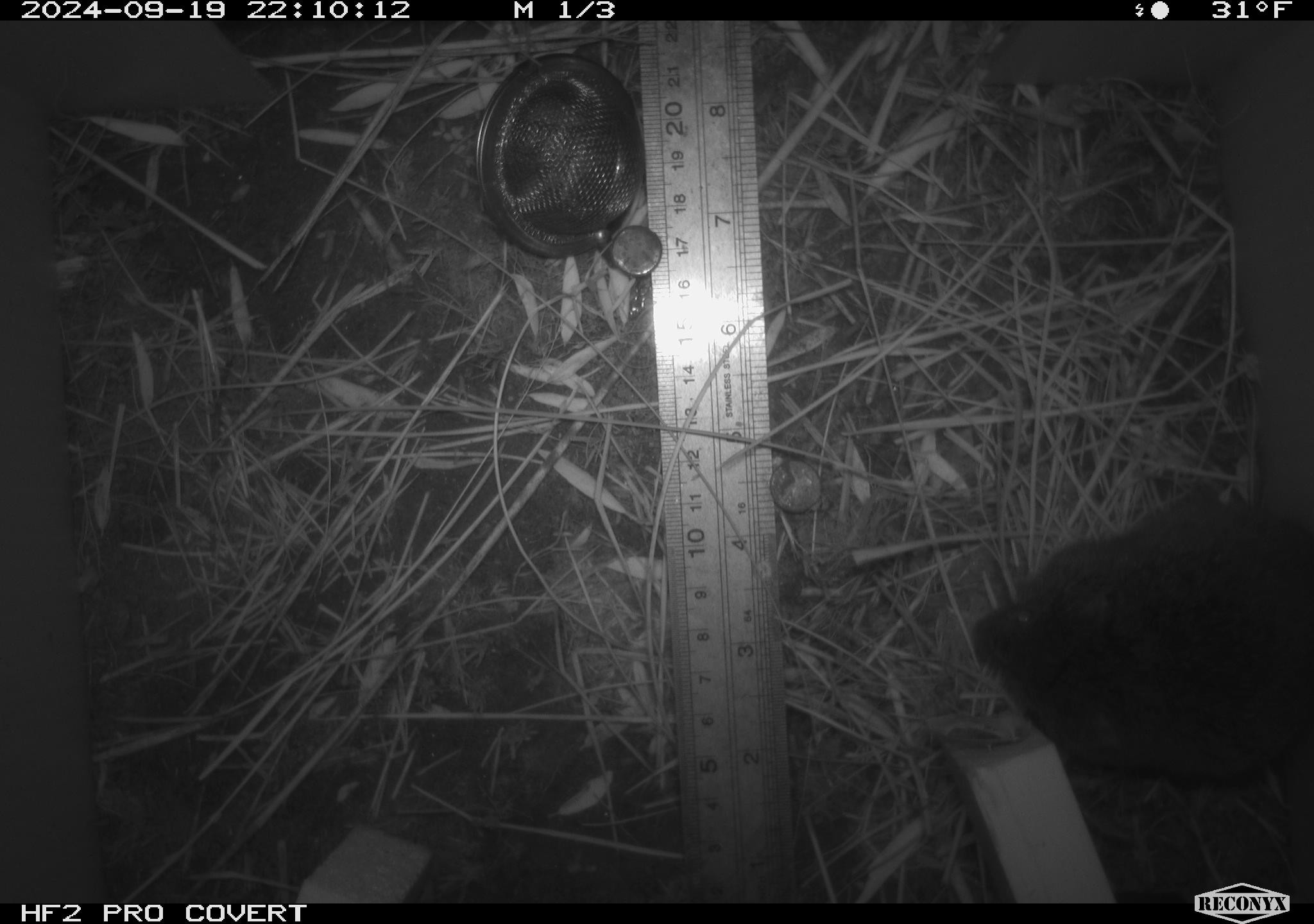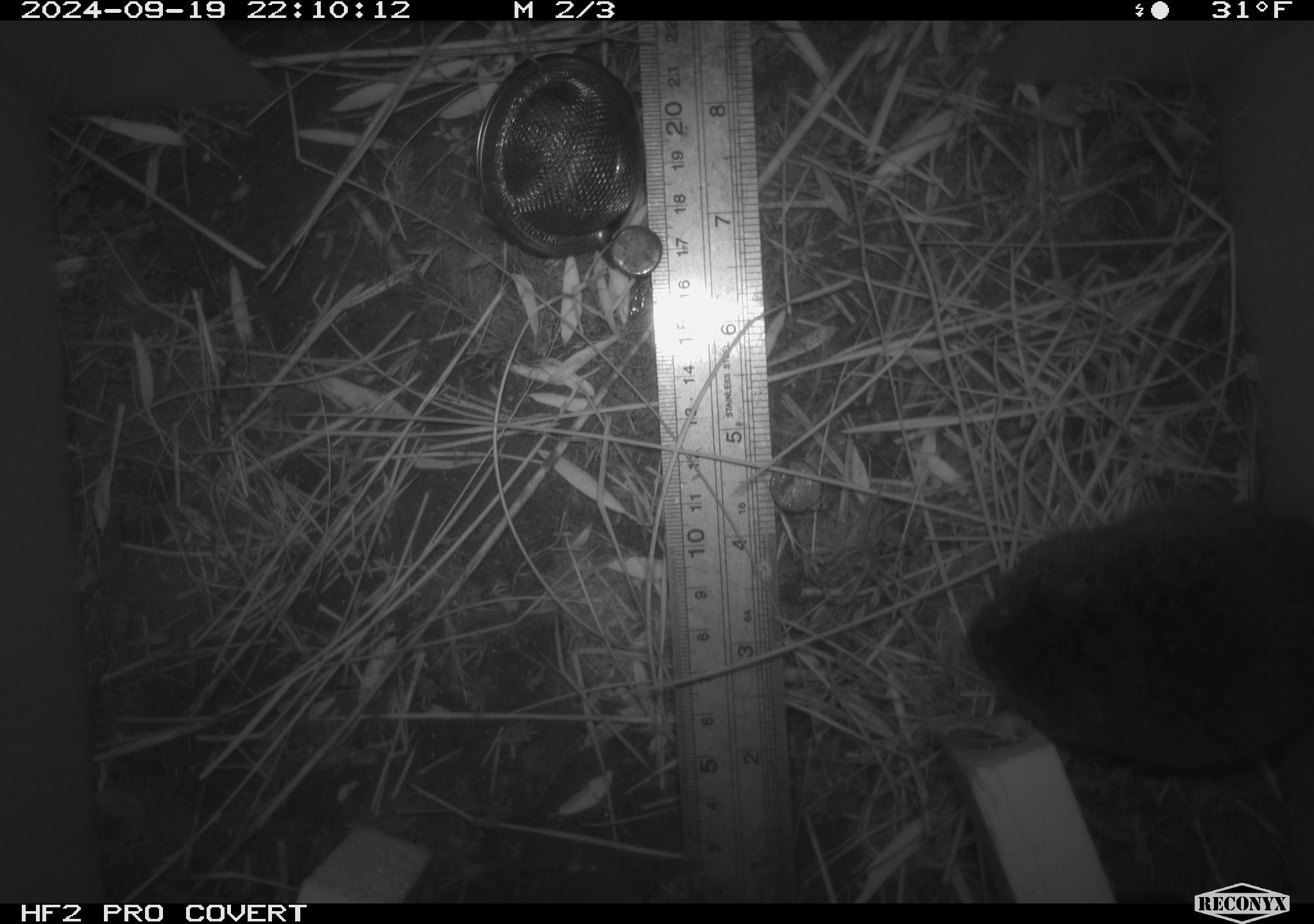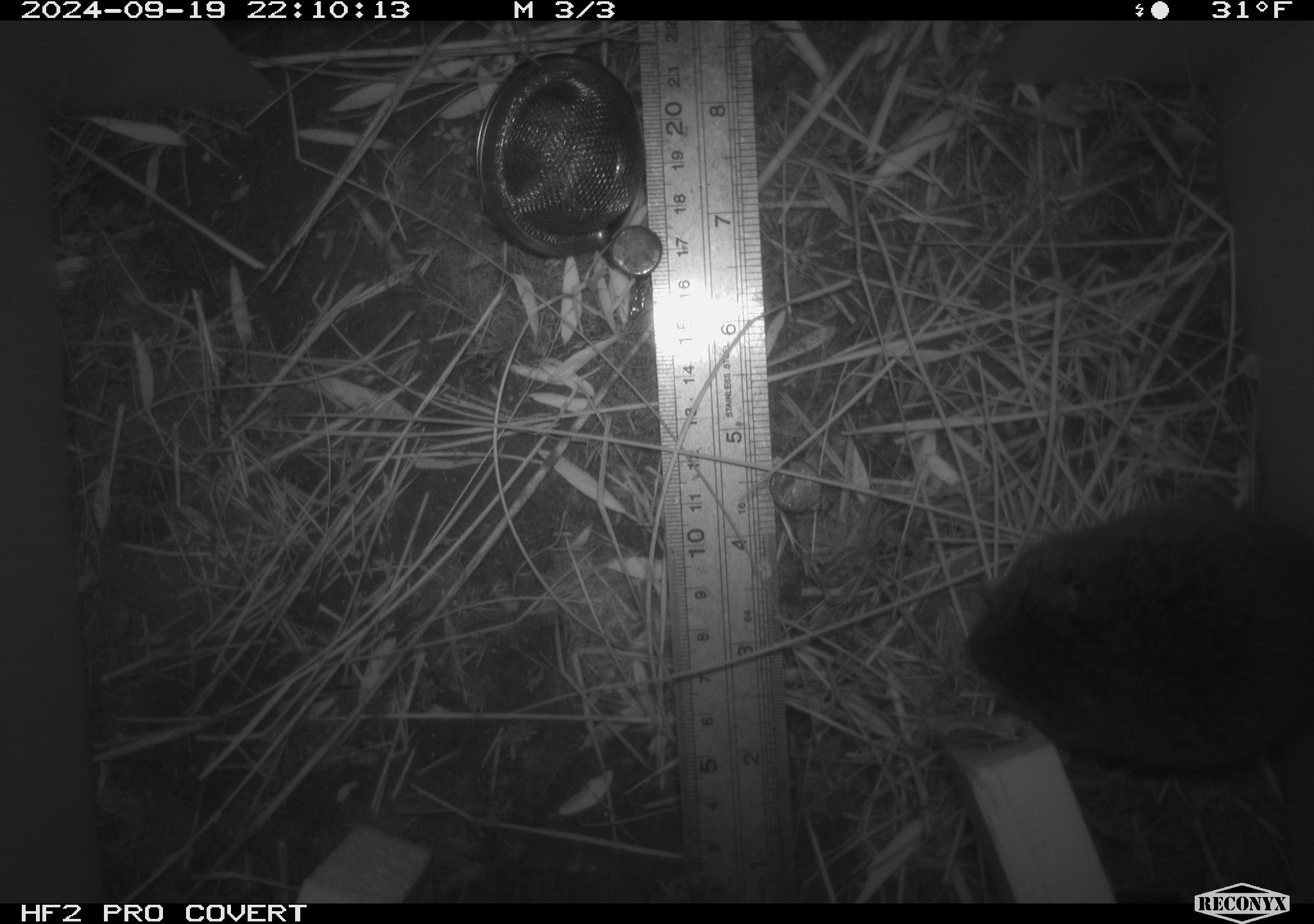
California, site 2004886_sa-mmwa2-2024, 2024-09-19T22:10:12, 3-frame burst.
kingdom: Animalia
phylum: Chordata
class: Mammalia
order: Rodentia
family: Cricetidae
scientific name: Arvicolinae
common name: voles, lemmings, and muskrats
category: arvicolinae subfamily